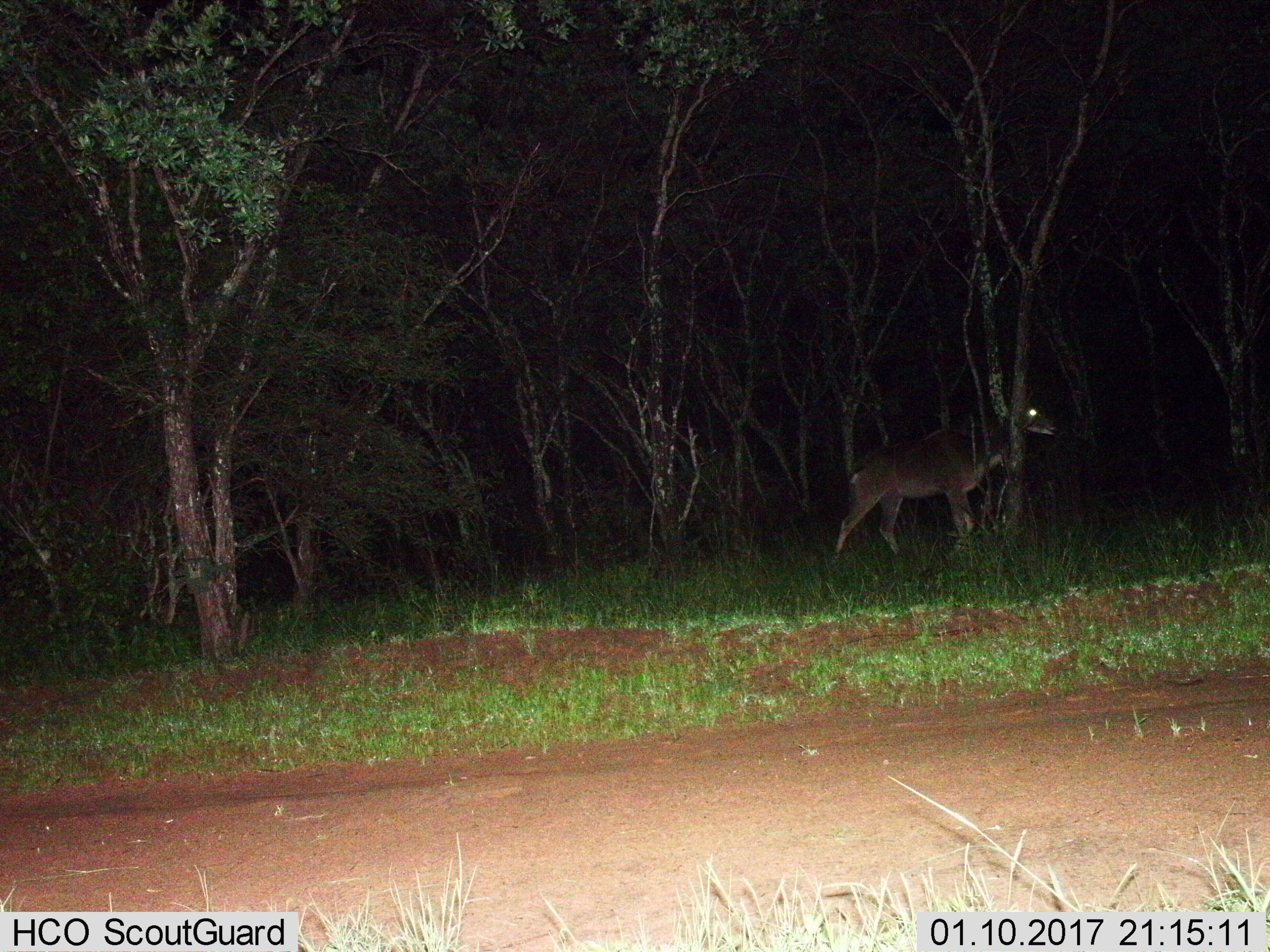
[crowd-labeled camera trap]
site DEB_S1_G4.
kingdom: Animalia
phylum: Chordata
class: Mammalia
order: Artiodactyla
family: Bovidae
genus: Tragelaphus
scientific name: Tragelaphus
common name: kudu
Kudu (Tragelaphus), count 1. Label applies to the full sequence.